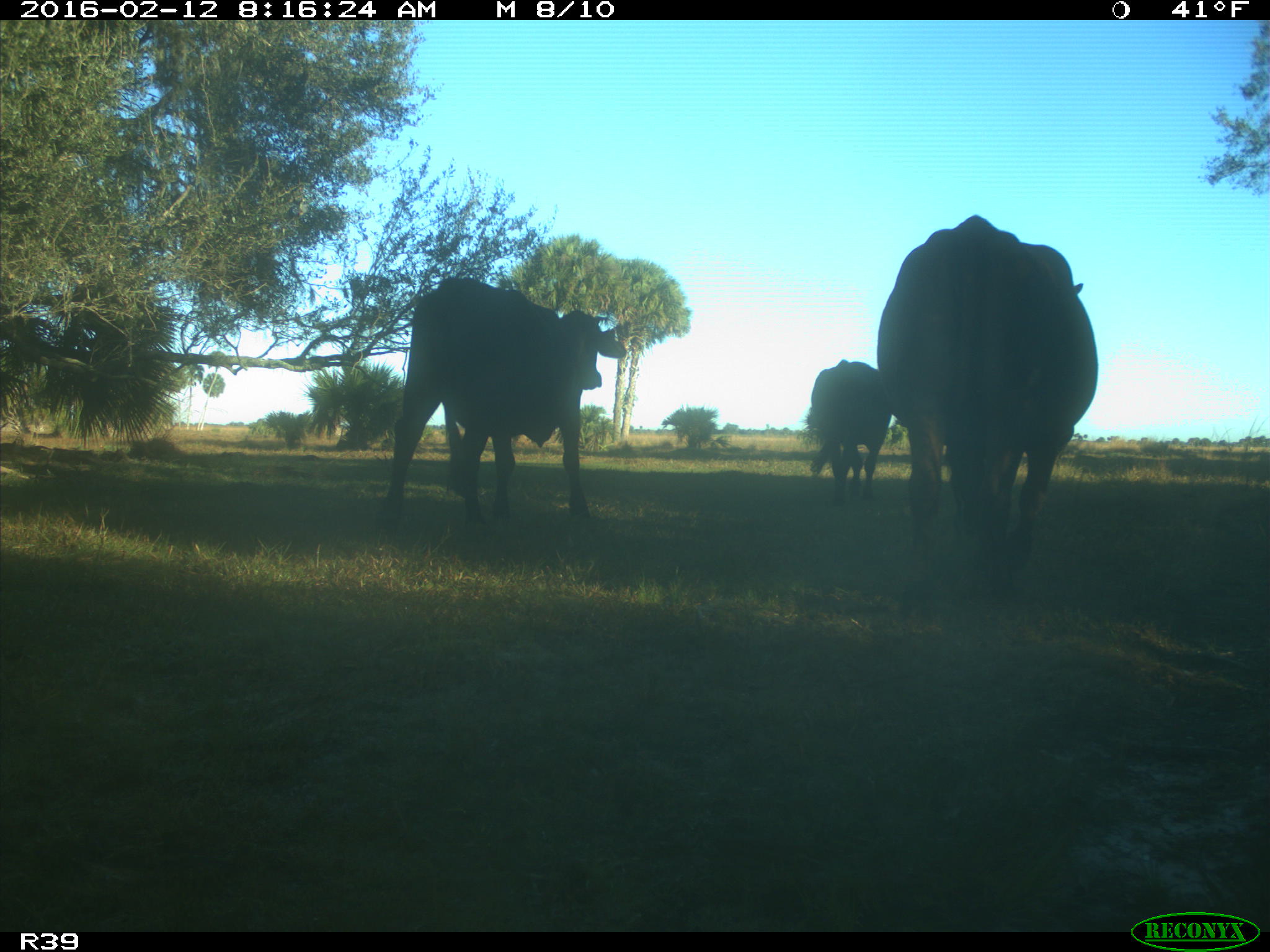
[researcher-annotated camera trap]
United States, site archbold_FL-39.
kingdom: Animalia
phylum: Chordata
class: Mammalia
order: Artiodactyla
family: Bovidae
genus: Bos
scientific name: Bos taurus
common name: domestic cow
Bos taurus (domestic cow).